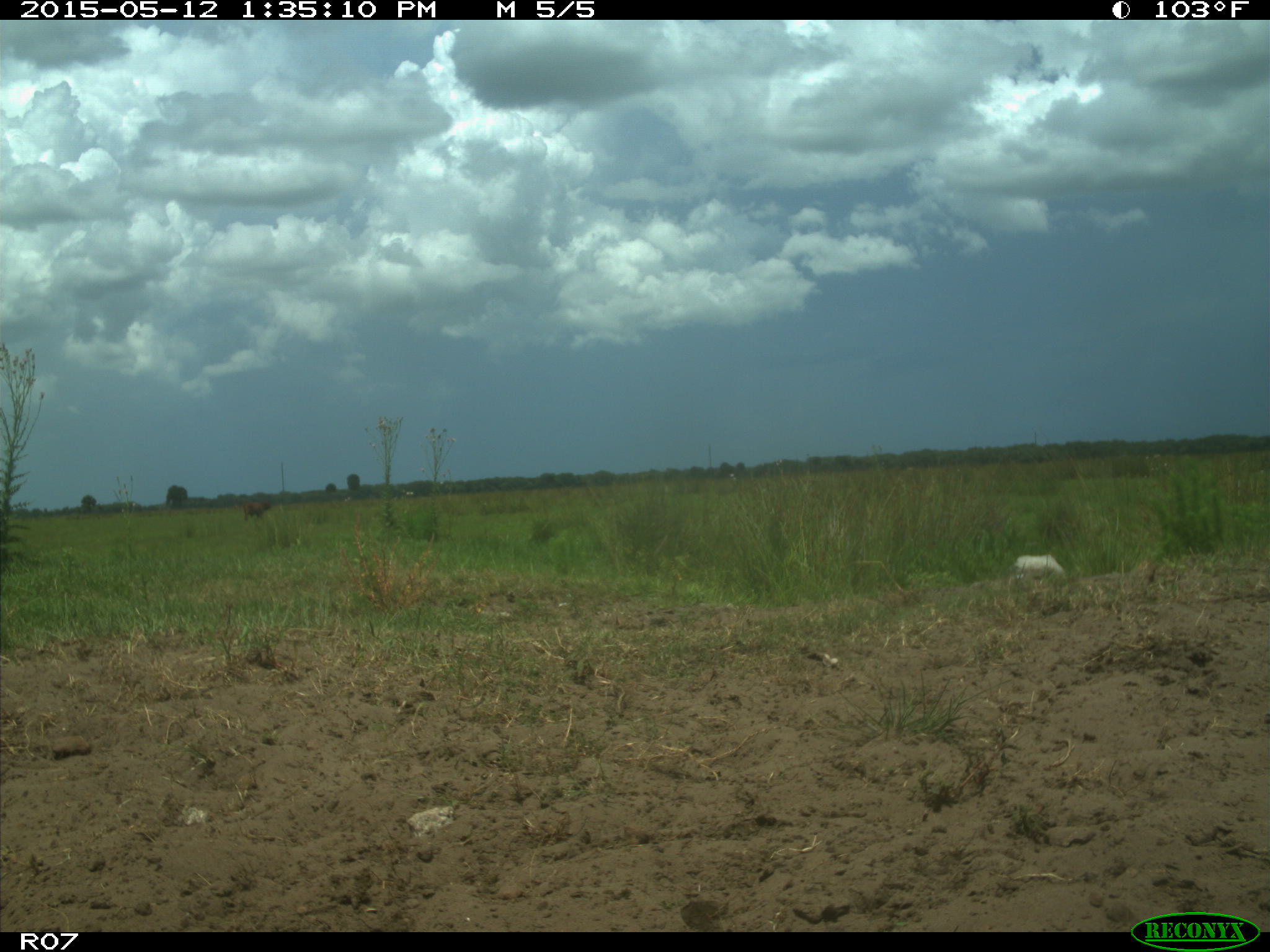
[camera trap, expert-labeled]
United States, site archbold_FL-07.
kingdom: Animalia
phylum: Chordata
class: Mammalia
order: Artiodactyla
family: Bovidae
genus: Bos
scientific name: Bos taurus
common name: domestic cow